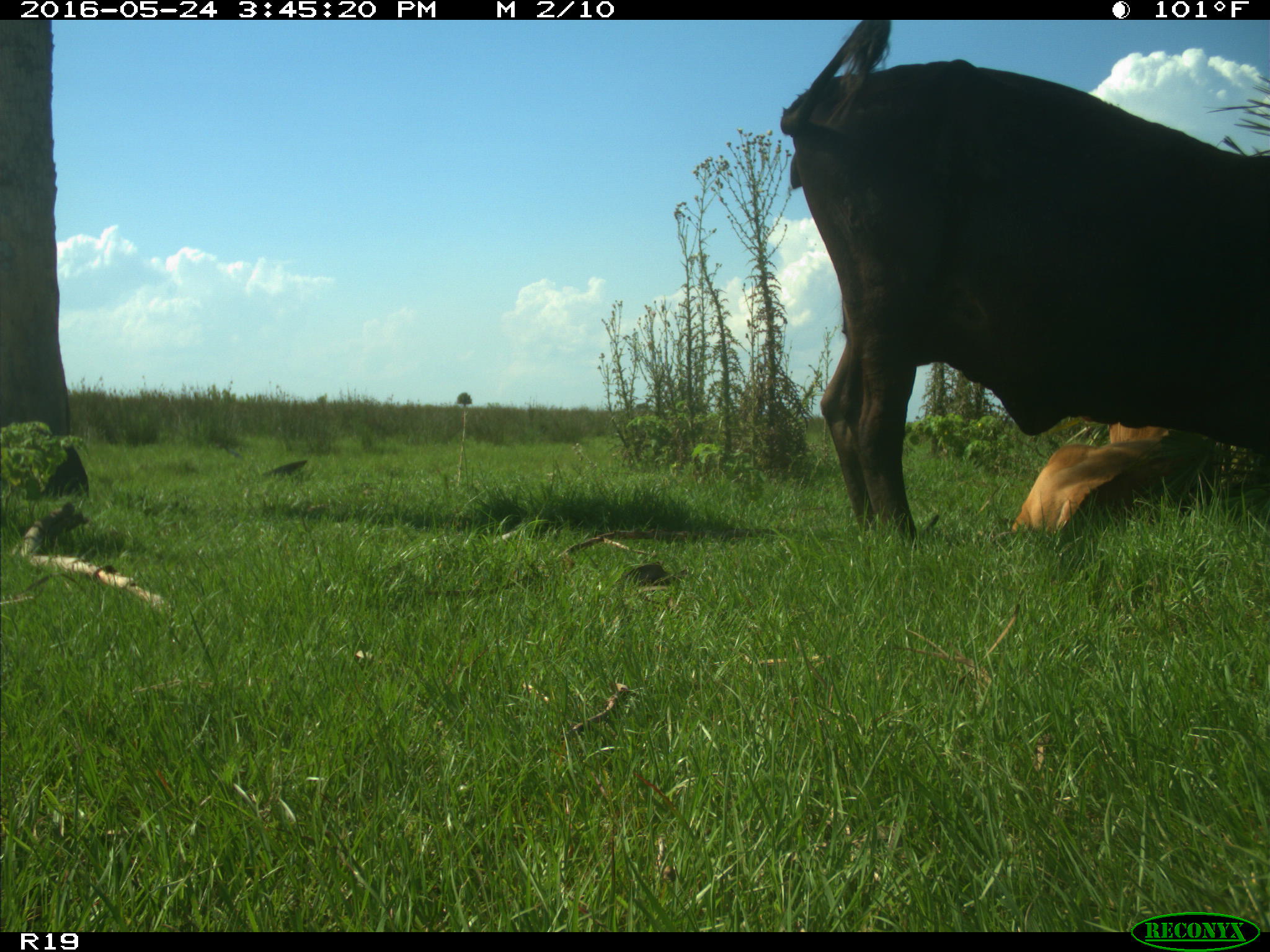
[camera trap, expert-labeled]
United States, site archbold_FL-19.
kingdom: Animalia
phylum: Chordata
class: Mammalia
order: Artiodactyla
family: Bovidae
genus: Bos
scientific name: Bos taurus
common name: domestic cow